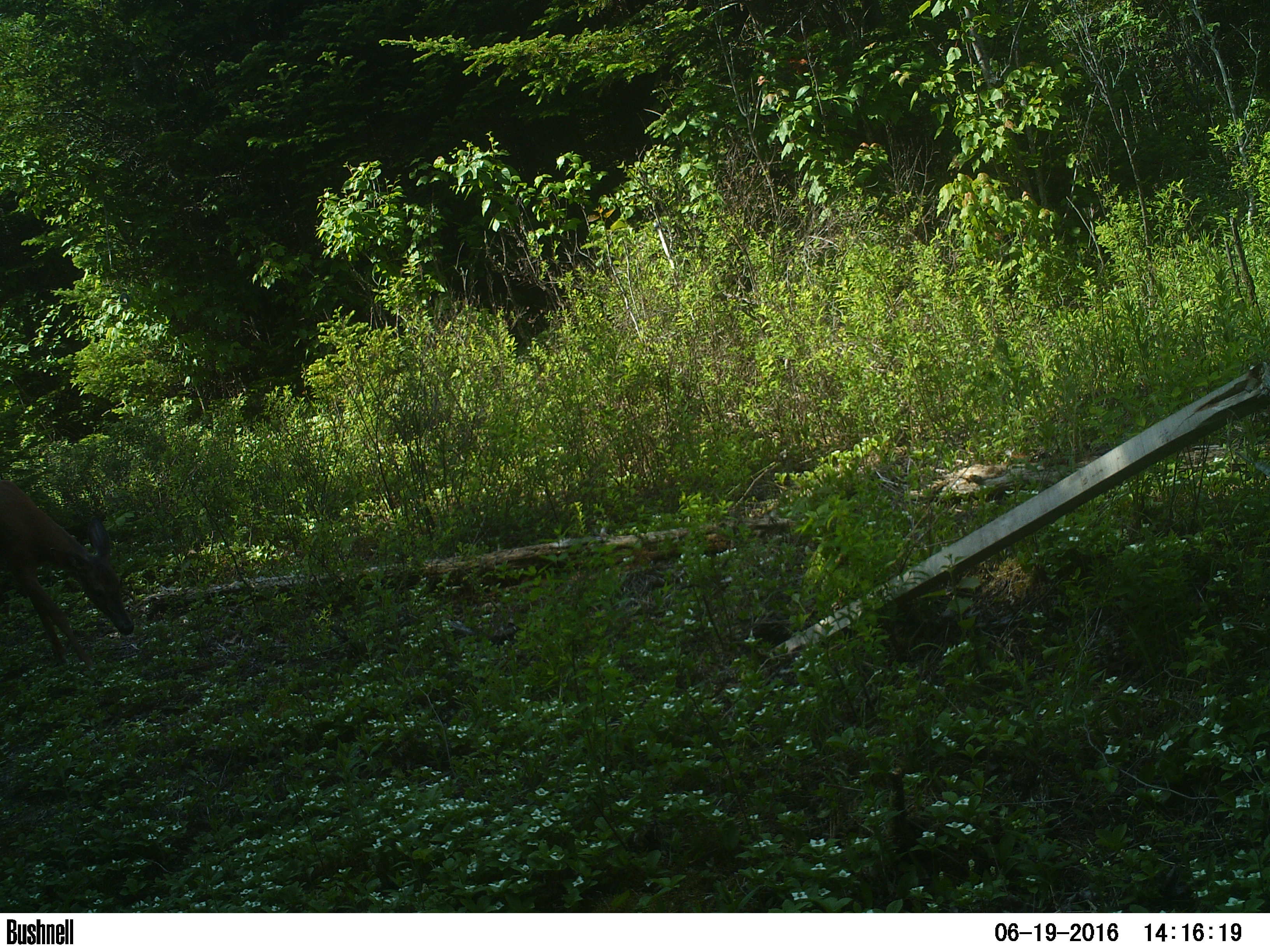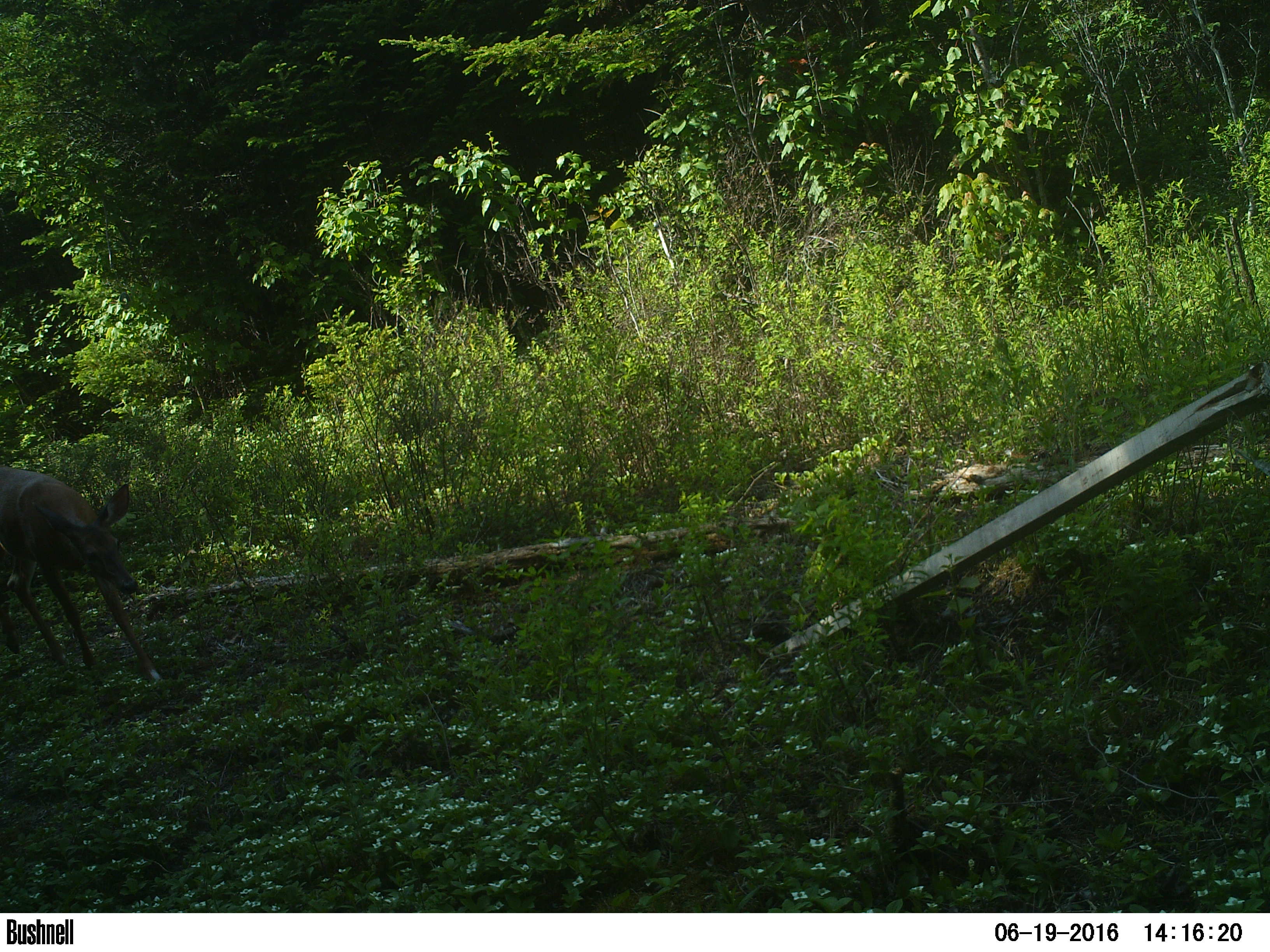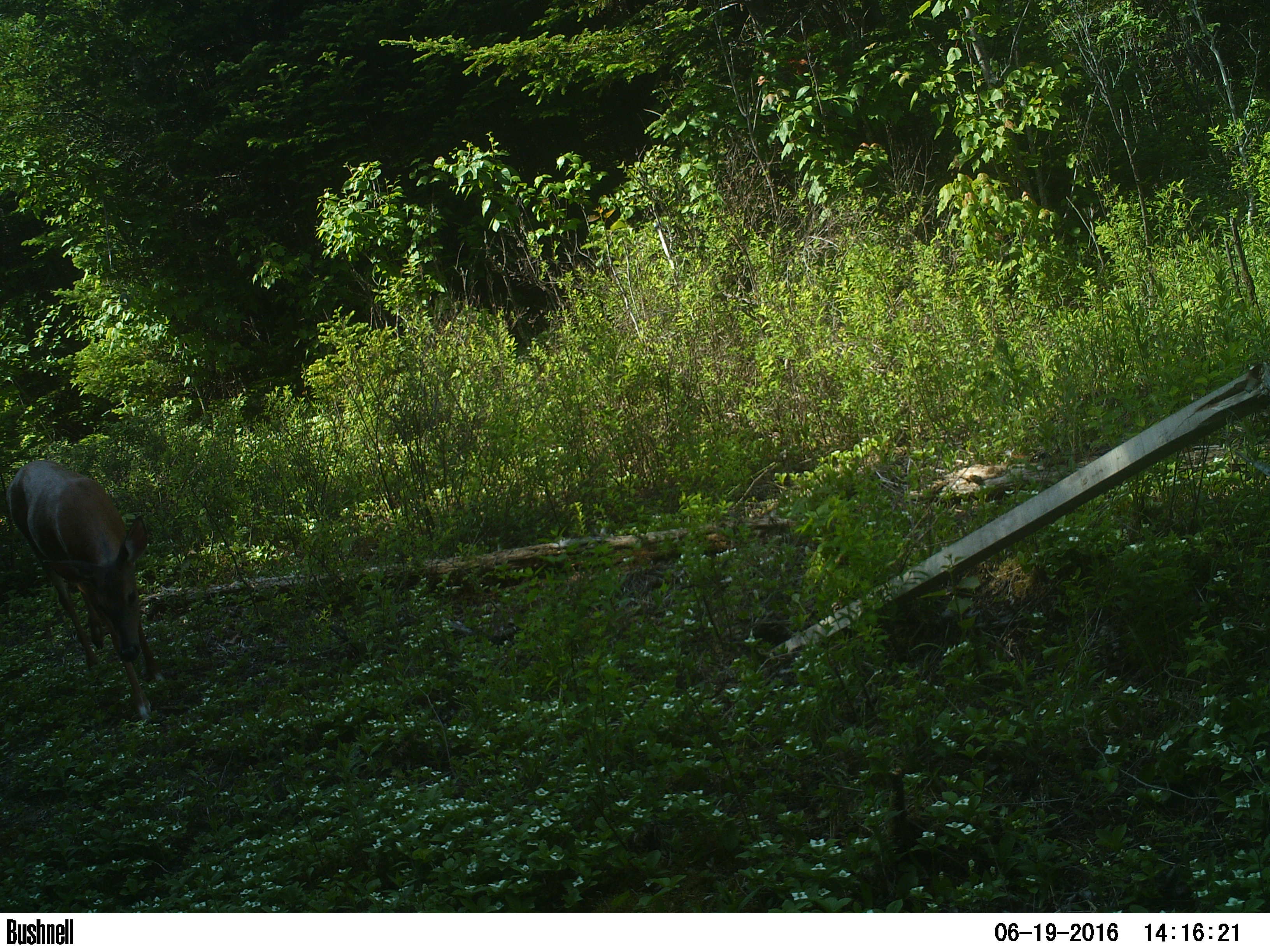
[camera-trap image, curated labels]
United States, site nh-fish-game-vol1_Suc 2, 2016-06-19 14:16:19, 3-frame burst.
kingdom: Animalia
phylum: Chordata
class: Mammalia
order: Artiodactyla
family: Cervidae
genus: Odocoileus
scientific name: Odocoileus virginianus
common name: white-tailed deer